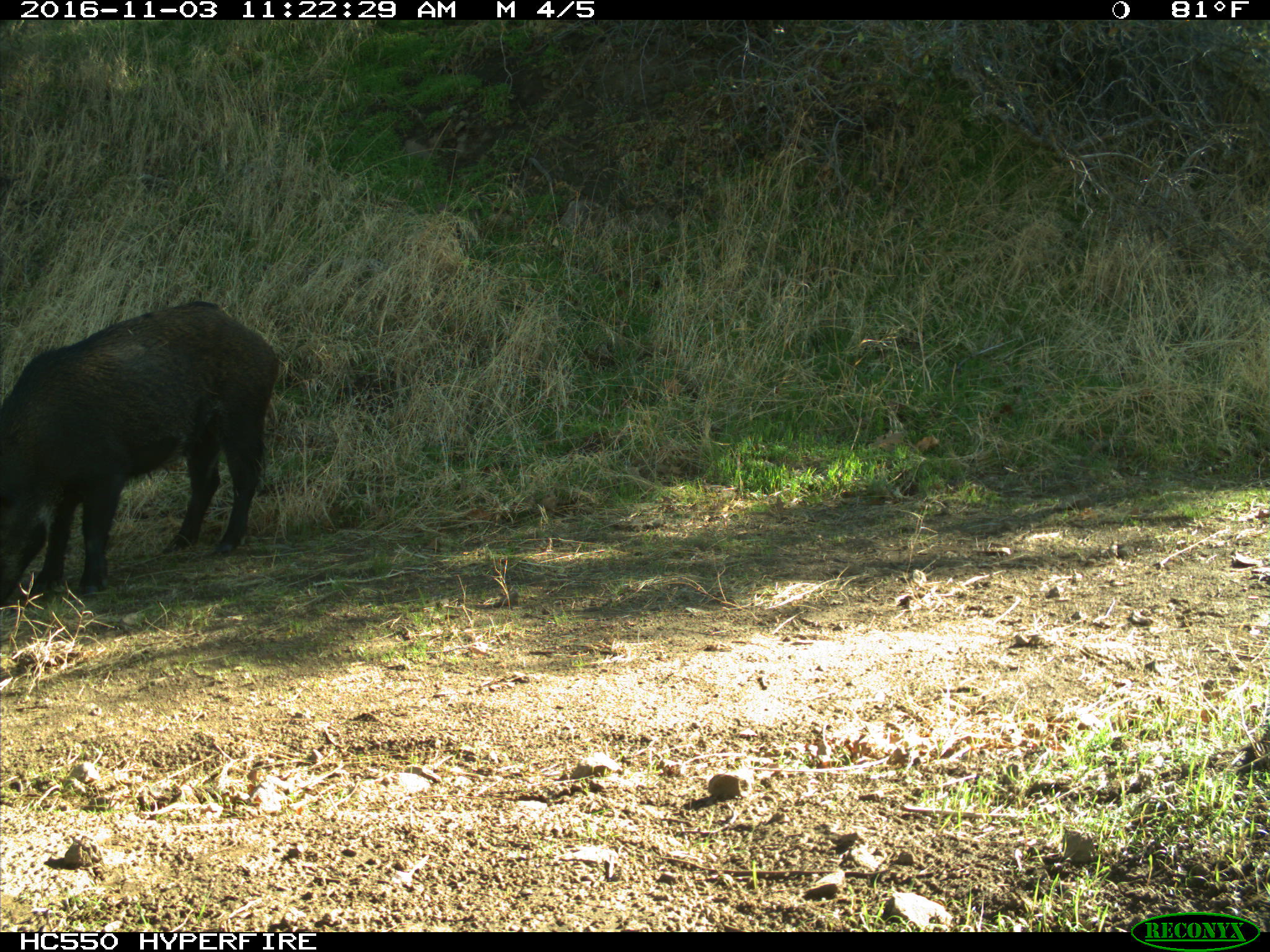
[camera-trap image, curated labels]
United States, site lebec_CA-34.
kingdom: Animalia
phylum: Chordata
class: Mammalia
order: Artiodactyla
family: Suidae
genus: Sus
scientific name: Sus scrofa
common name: wild boar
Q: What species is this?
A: Sus scrofa (wild boar).